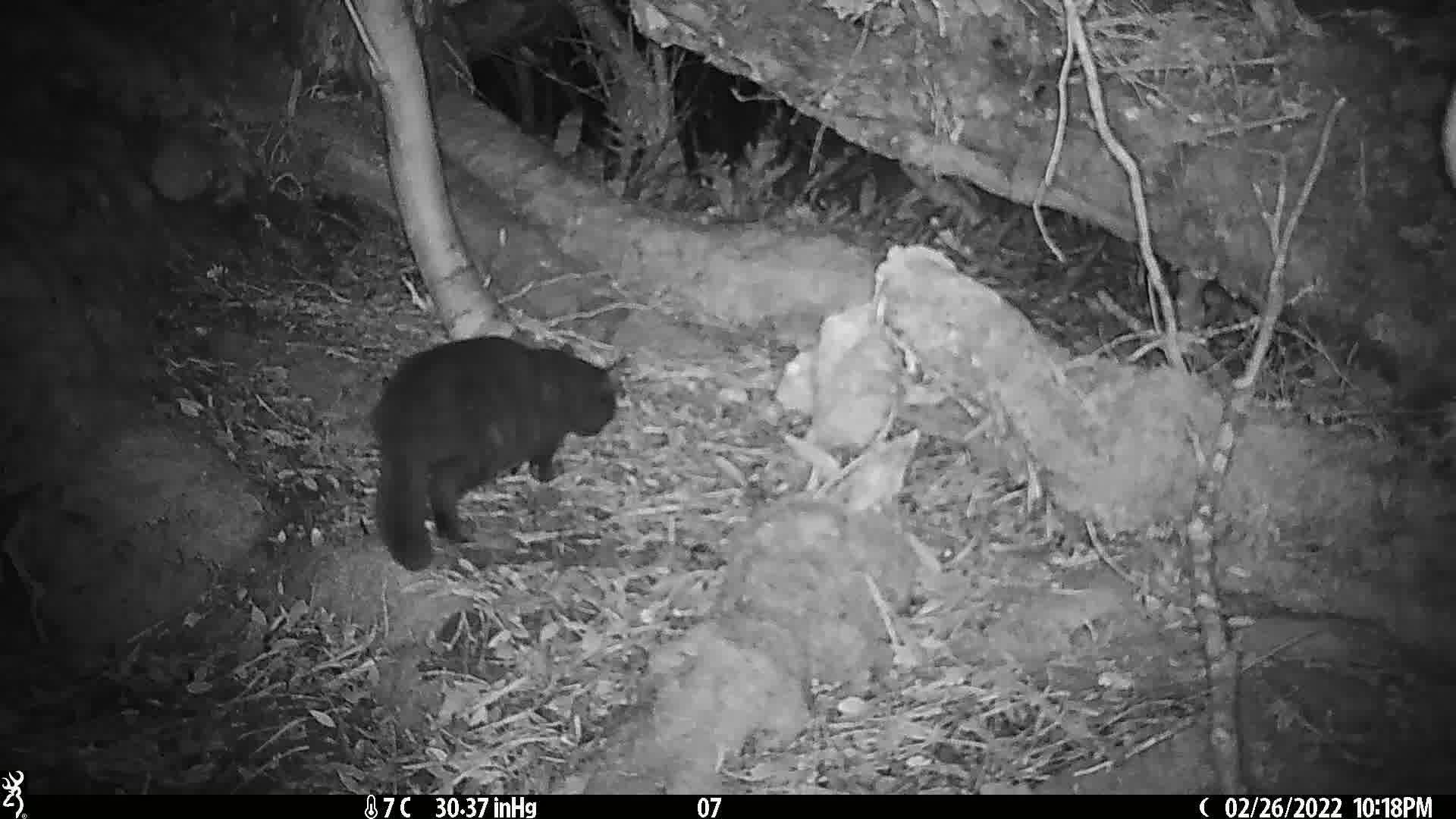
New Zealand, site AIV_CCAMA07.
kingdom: Animalia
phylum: Chordata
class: Mammalia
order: Carnivora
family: Felidae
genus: Felis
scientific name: Felis catus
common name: domestic cat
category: cat